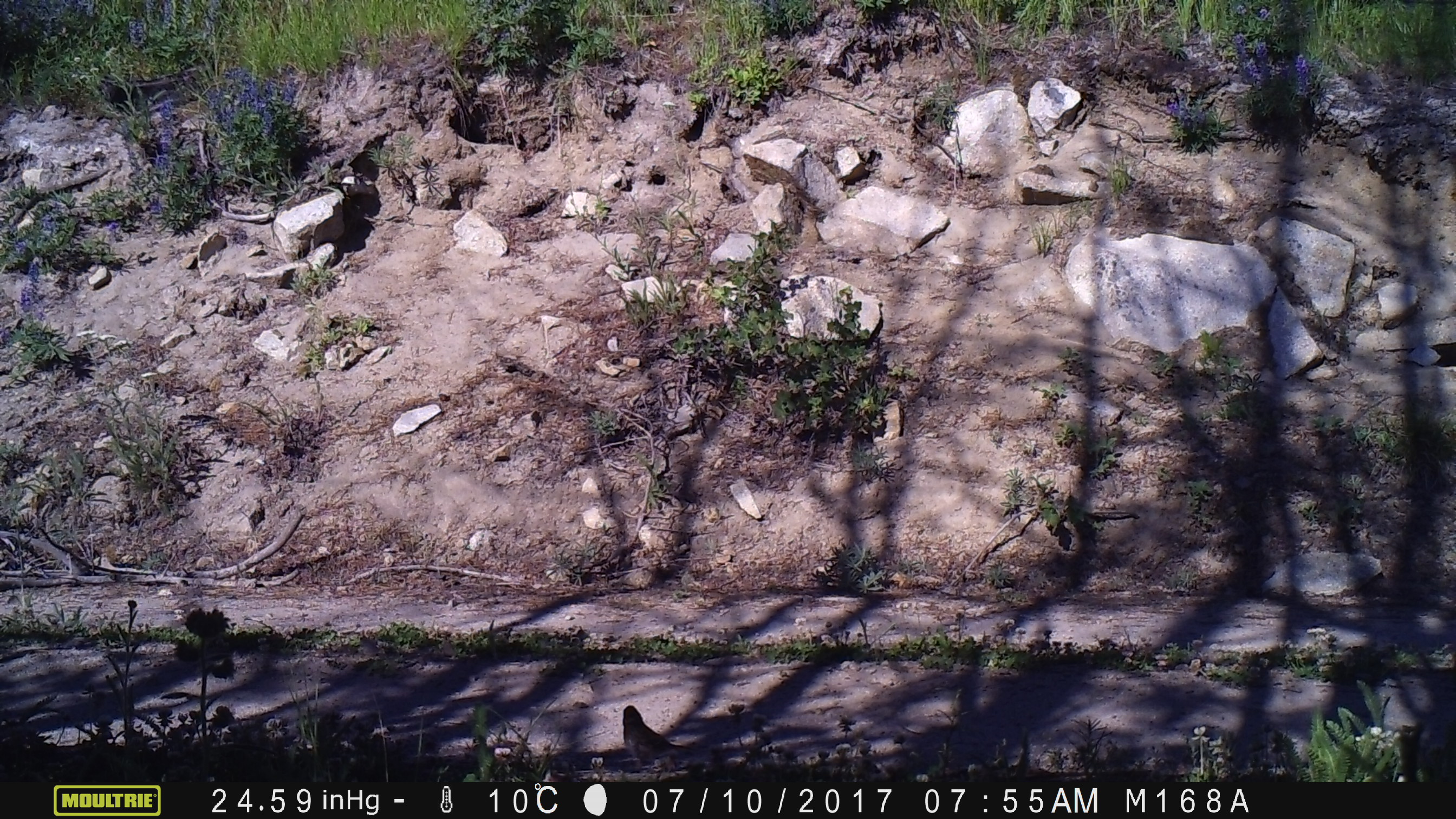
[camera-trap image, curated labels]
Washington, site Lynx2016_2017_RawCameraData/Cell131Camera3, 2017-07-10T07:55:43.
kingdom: Animalia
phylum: Chordata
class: Aves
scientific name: Aves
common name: birds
Aves (birds). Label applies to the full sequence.